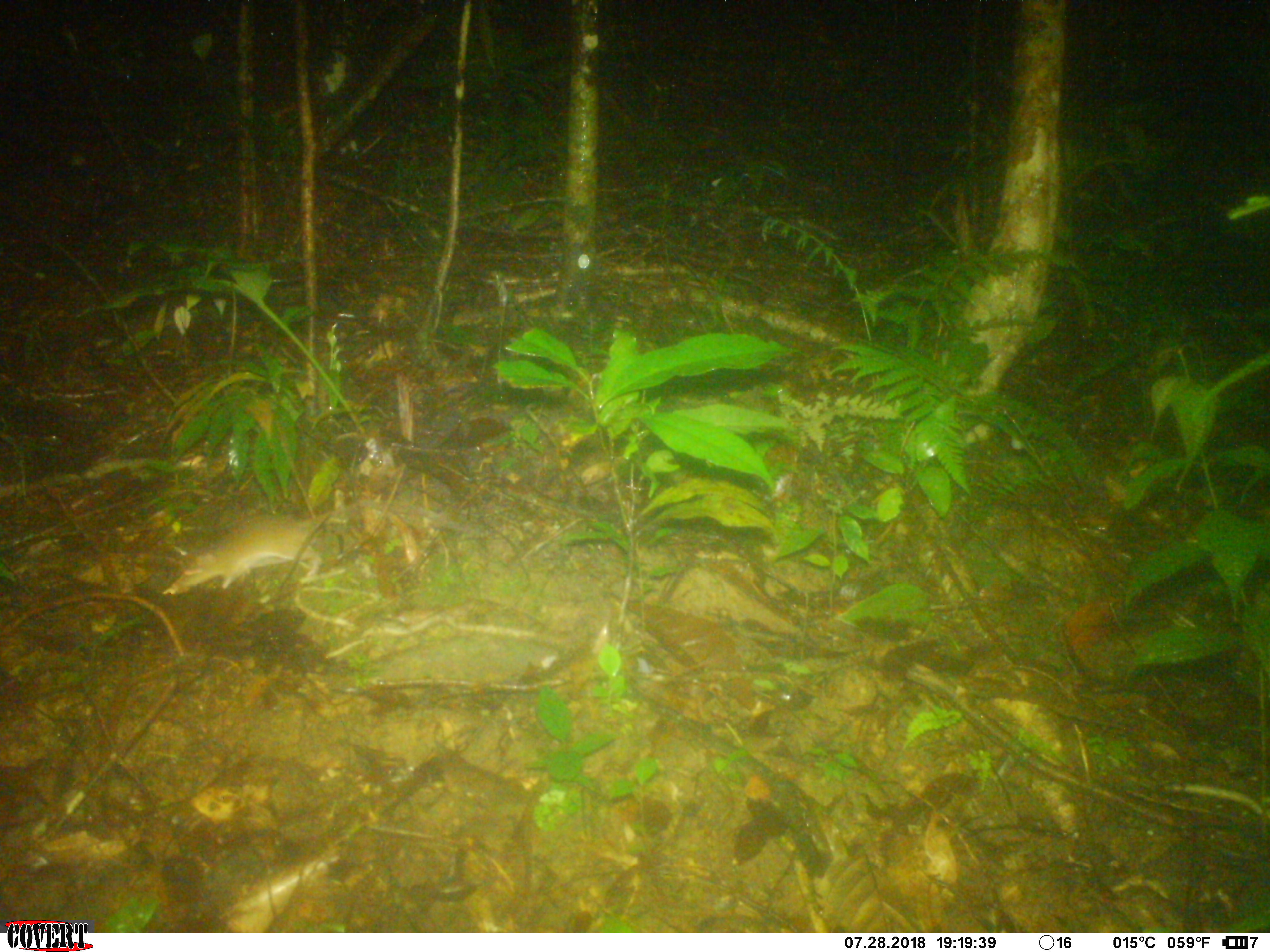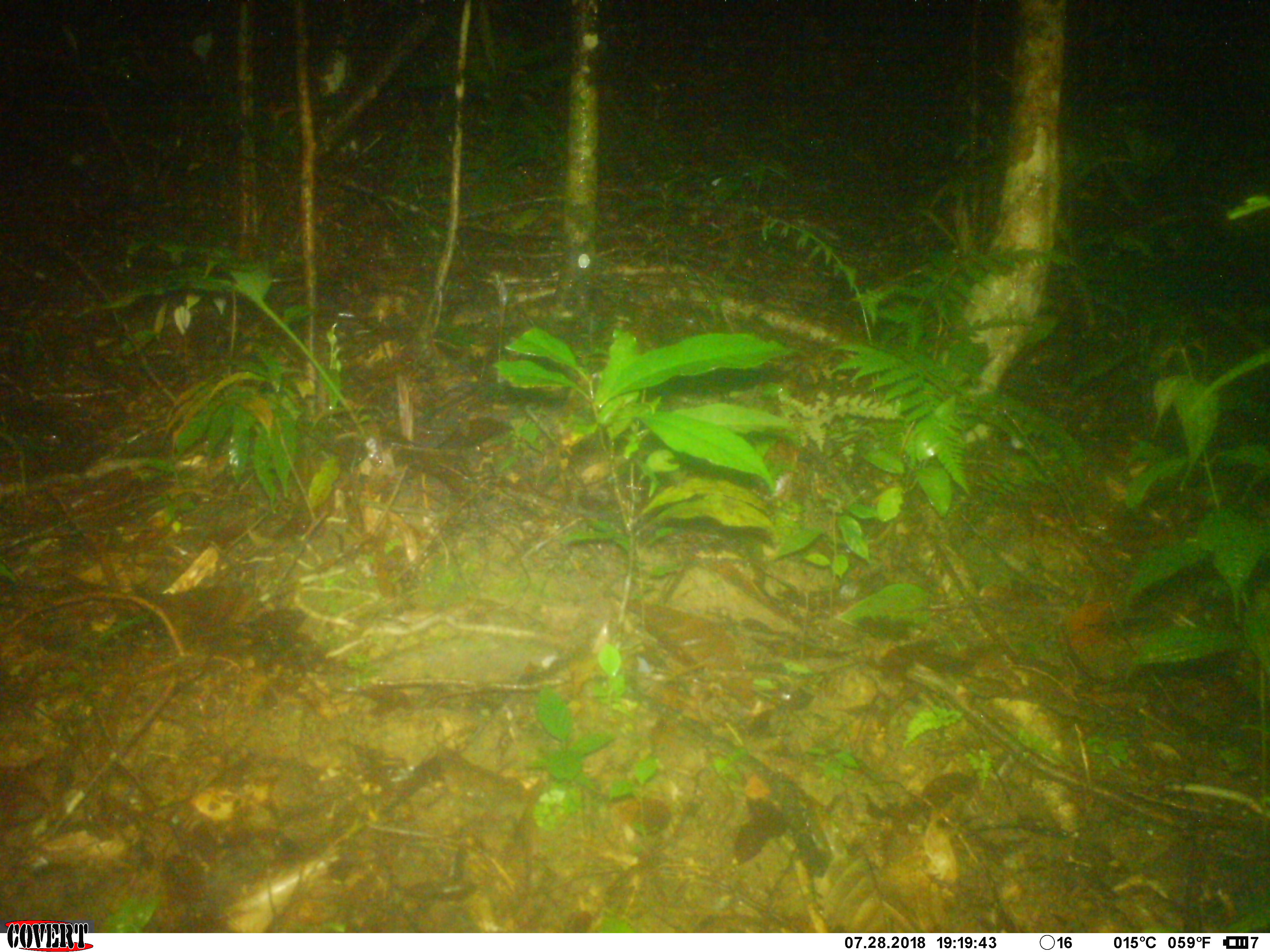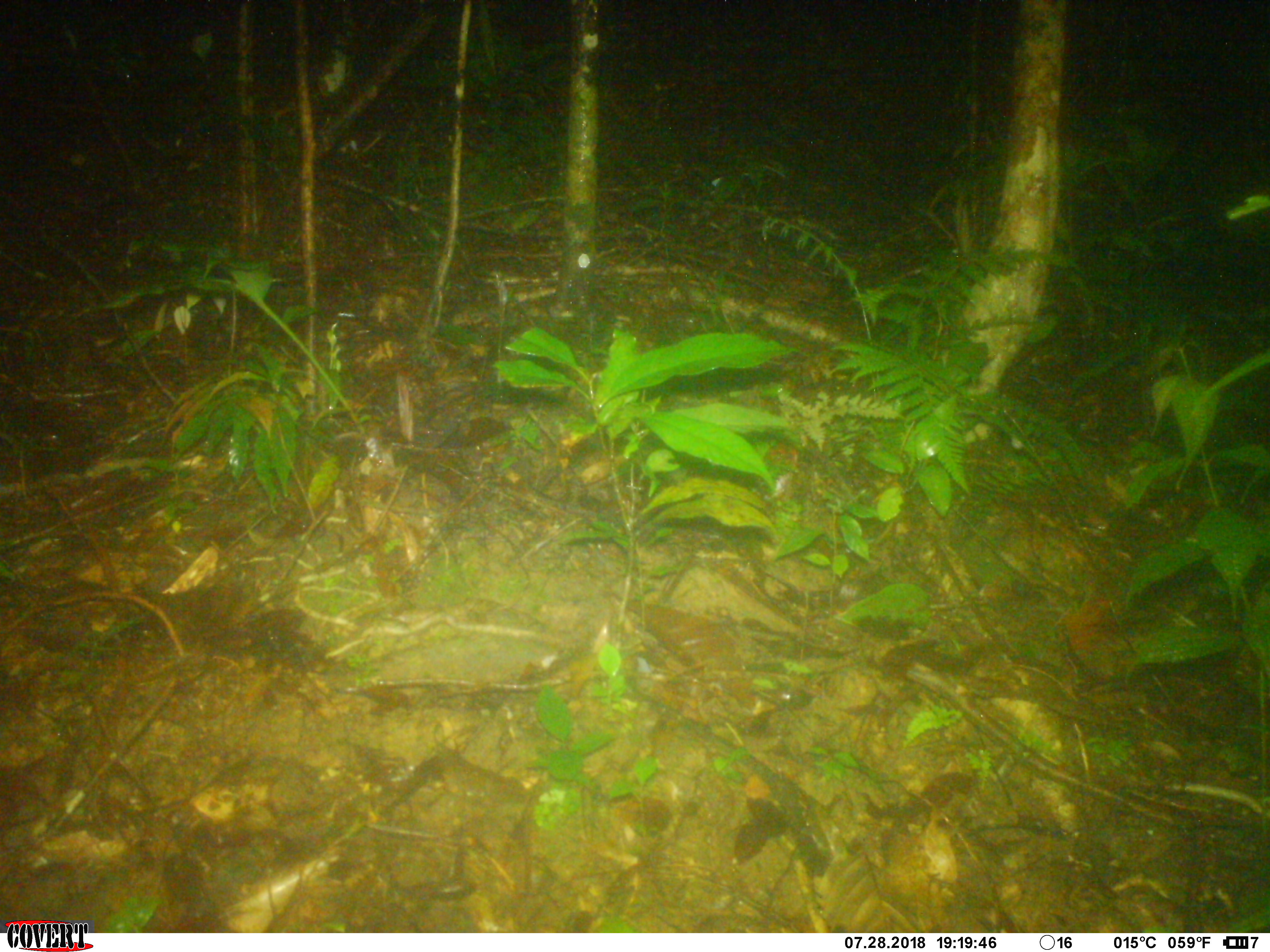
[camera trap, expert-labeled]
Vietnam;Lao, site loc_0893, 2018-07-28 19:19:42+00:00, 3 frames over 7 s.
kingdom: Animalia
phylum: Chordata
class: Mammalia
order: Rodentia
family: Muridae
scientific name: Muridae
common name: old-world mice and rats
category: unidentified murid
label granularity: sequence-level